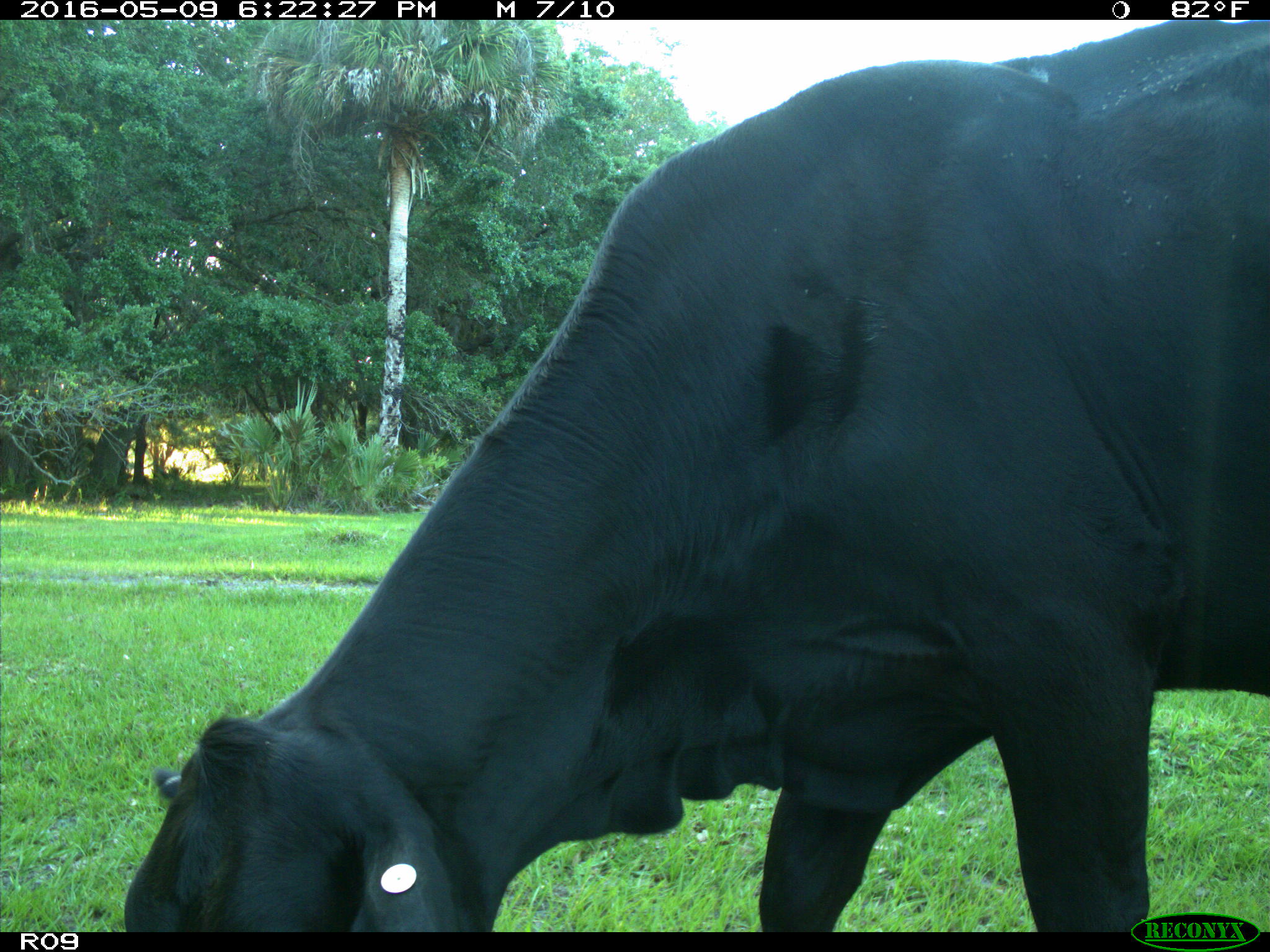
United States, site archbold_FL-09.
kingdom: Animalia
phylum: Chordata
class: Mammalia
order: Artiodactyla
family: Bovidae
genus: Bos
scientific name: Bos taurus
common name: domestic cow